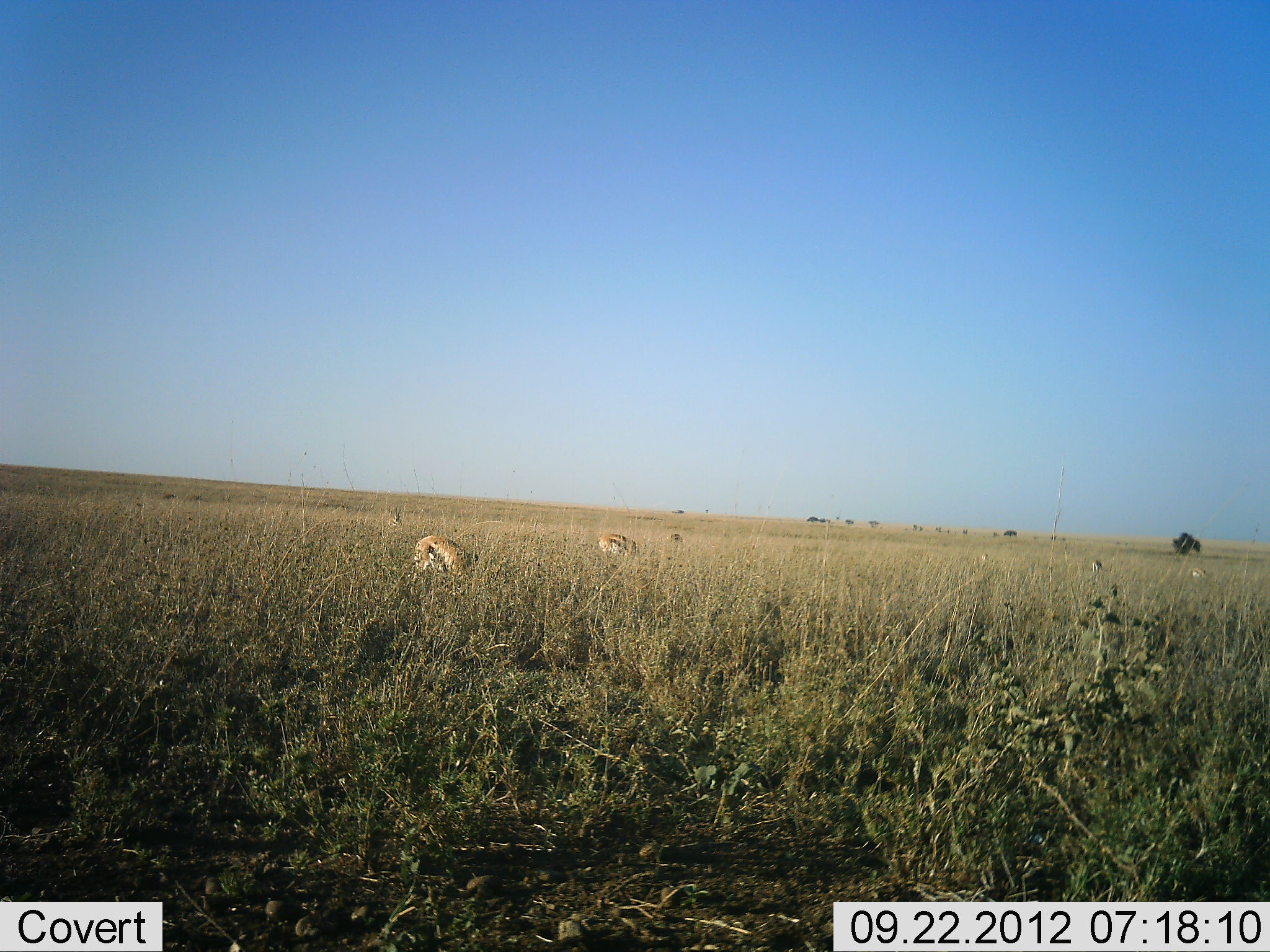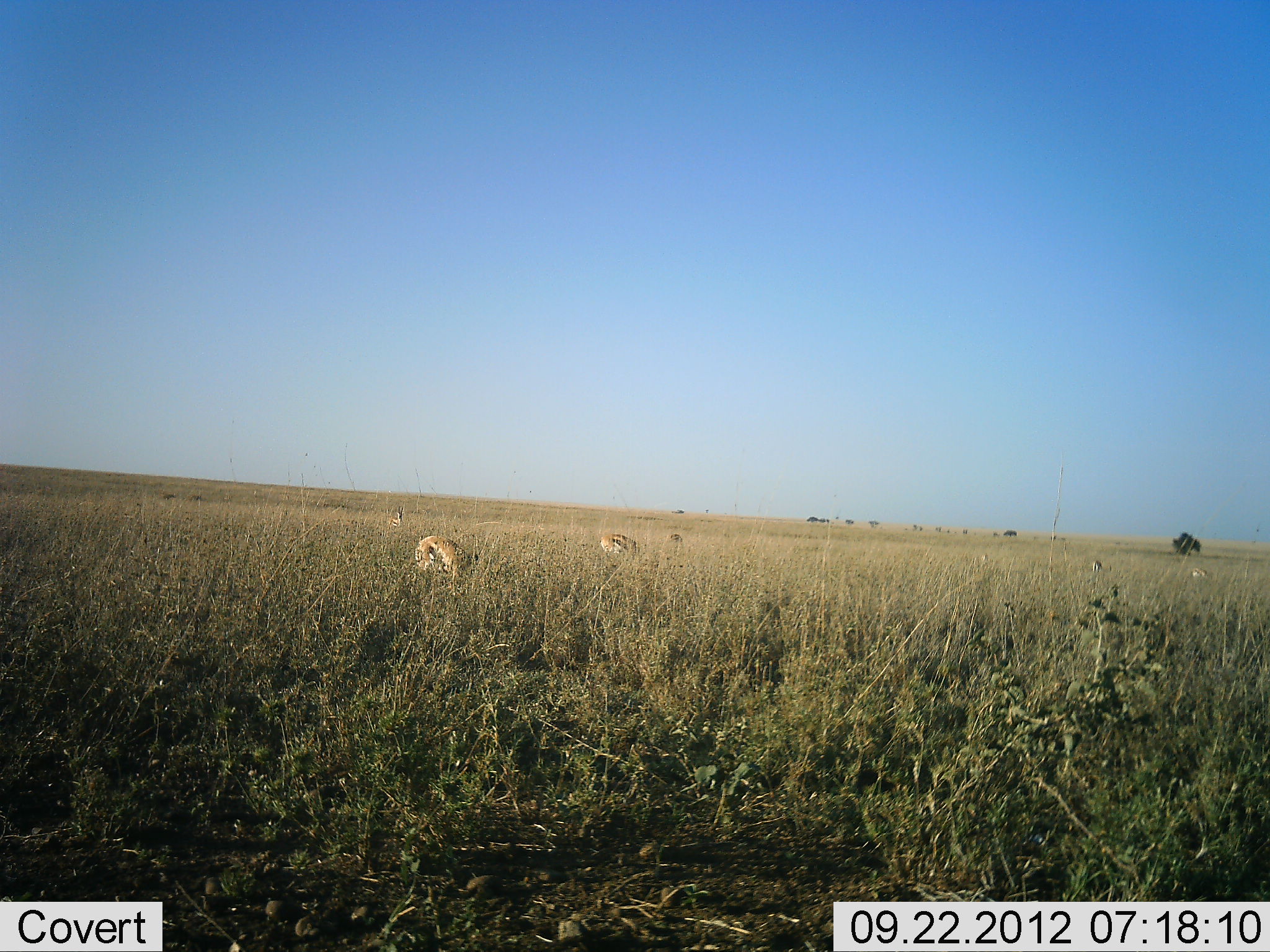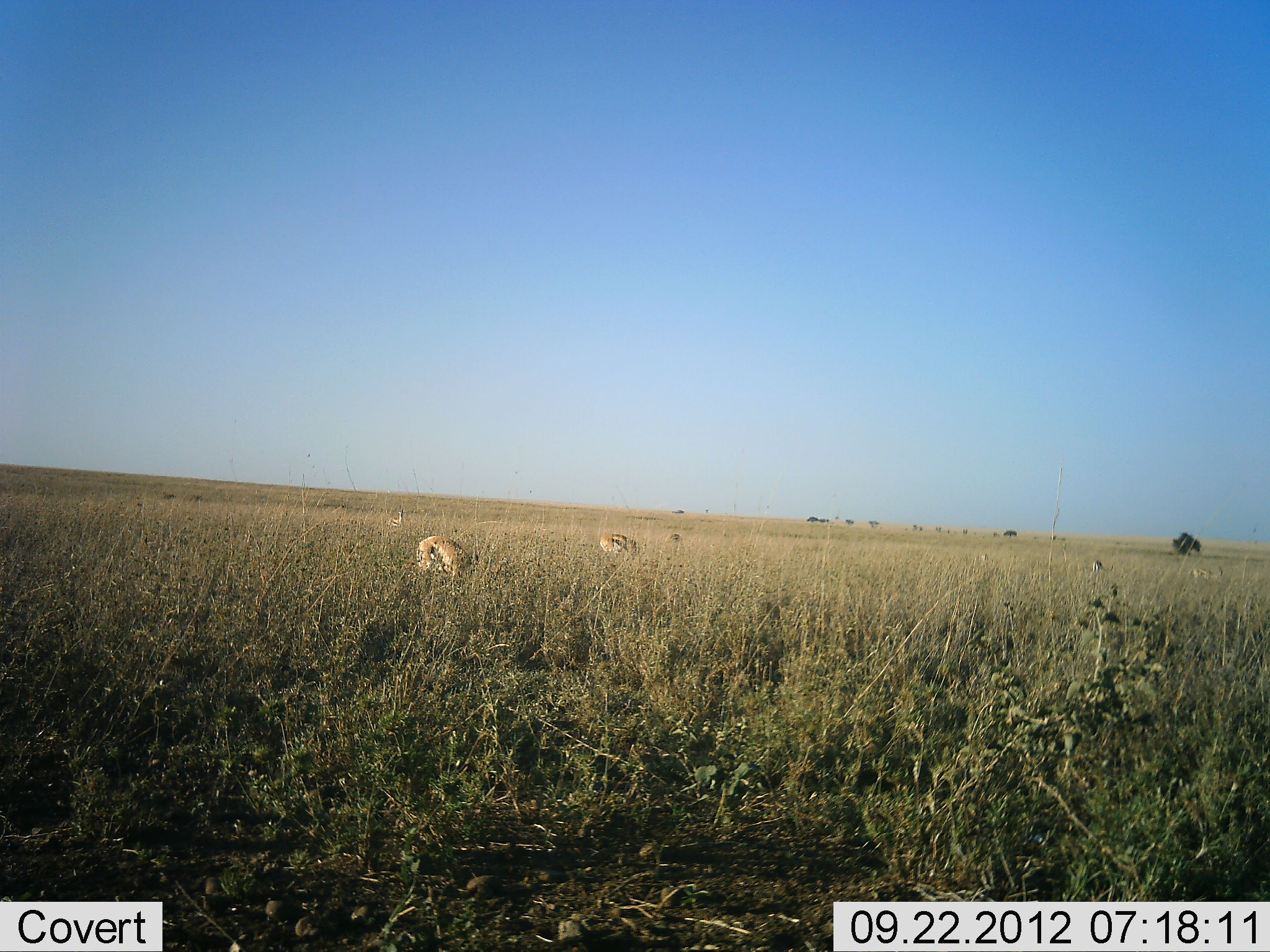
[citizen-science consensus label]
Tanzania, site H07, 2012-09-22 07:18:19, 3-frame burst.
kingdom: Animalia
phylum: Chordata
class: Mammalia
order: Artiodactyla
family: Bovidae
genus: Eudorcas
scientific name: Eudorcas thomsonii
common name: thomson's gazelle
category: gazellethomsons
Gazellethomsons (thomson's gazelle) (Eudorcas thomsonii), count 5. Behavior (volunteer vote fractions): standing 40%, resting 0%, moving 0%, interacting 0%. Young present (vote fraction): 0%. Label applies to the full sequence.